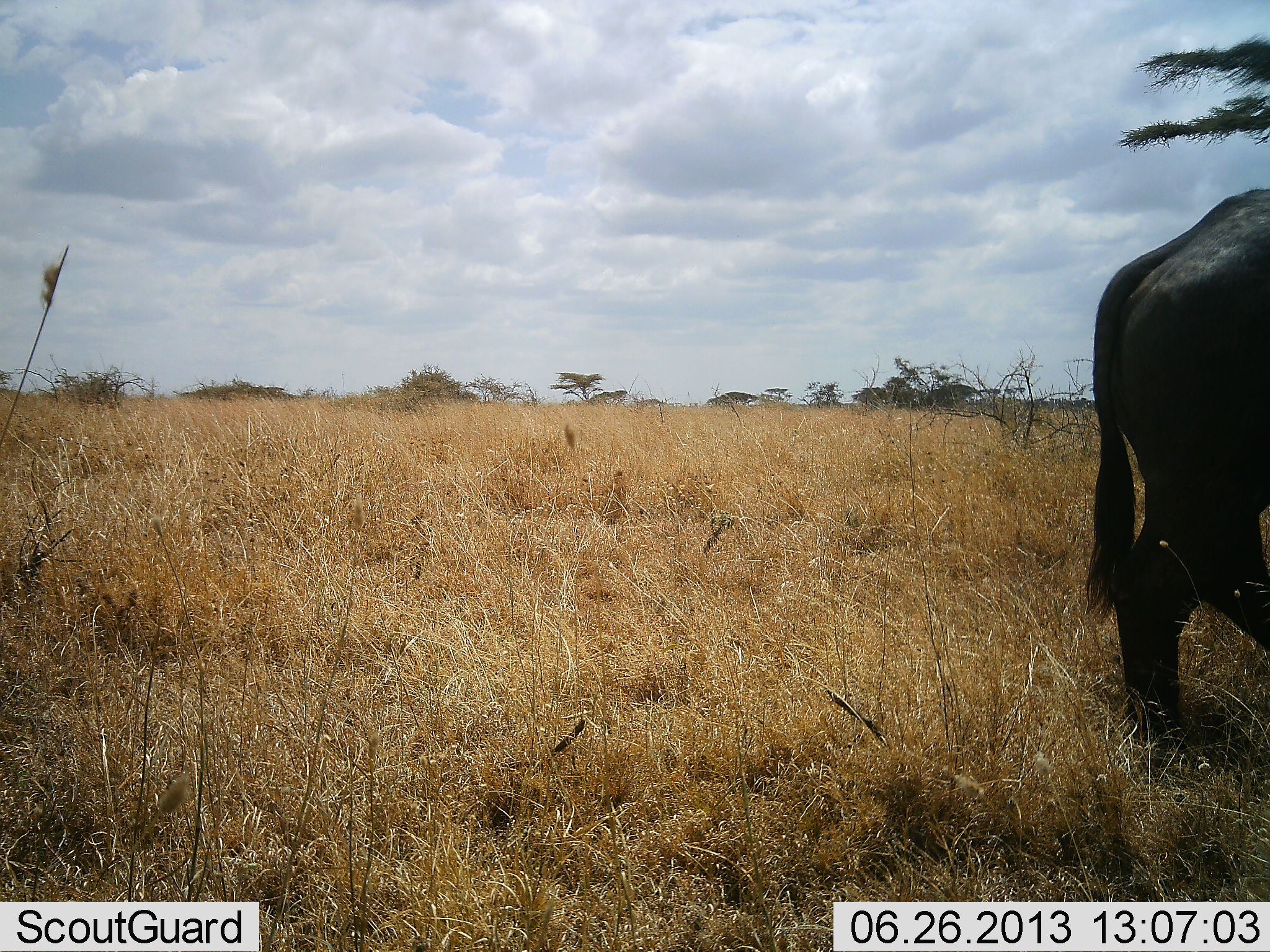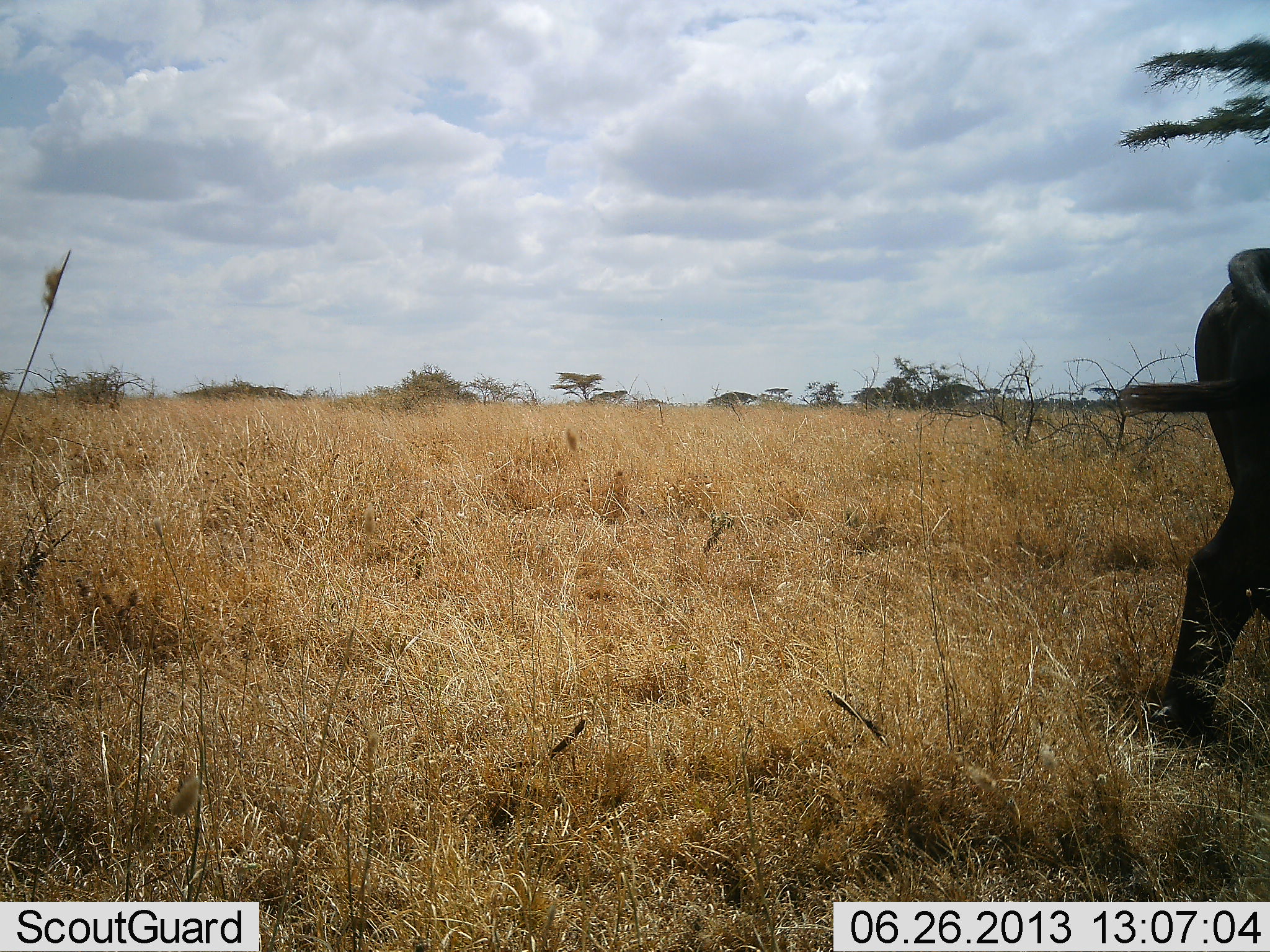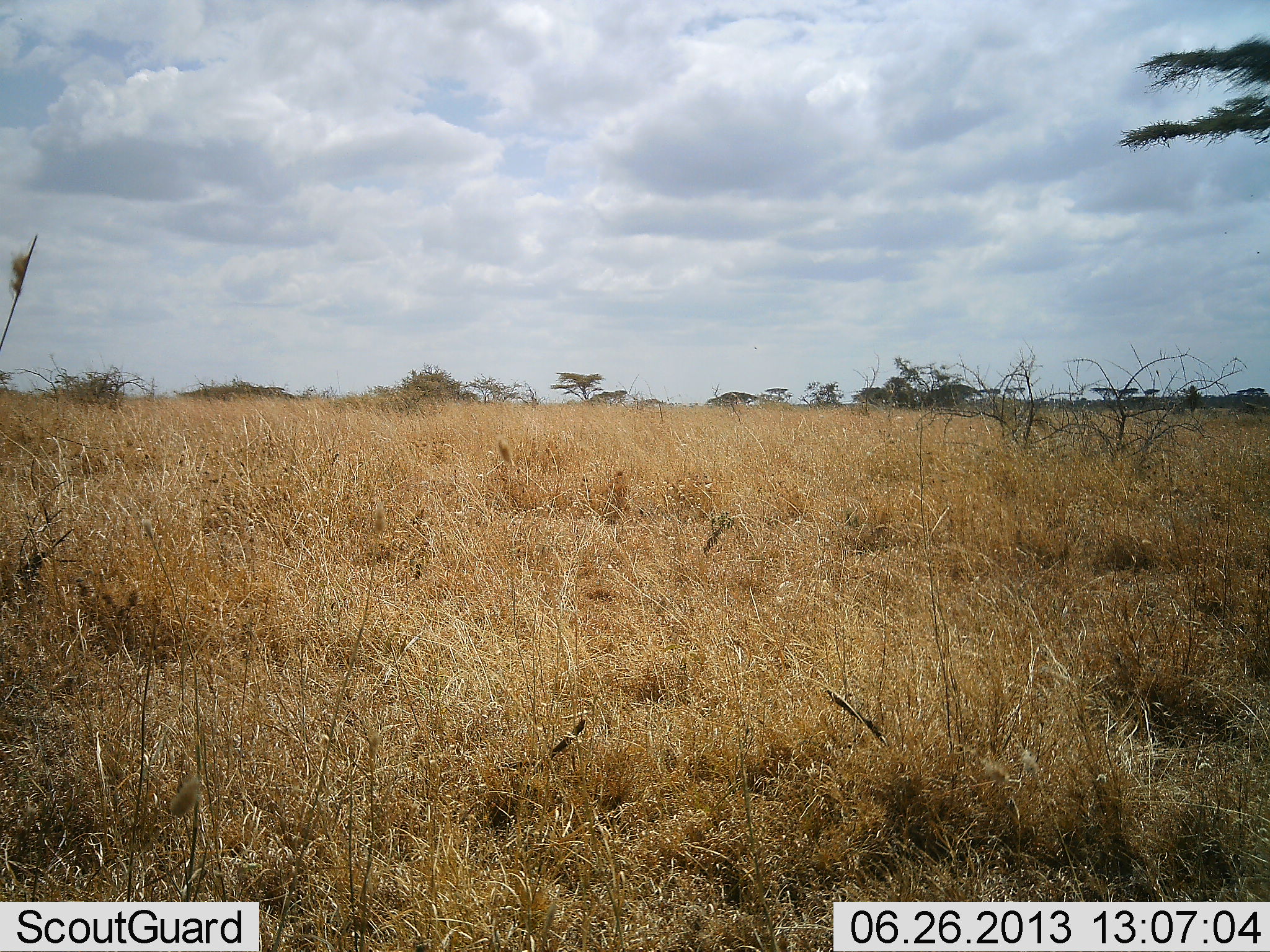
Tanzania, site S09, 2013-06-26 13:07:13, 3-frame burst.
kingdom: Animalia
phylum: Chordata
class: Mammalia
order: Artiodactyla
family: Bovidae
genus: Syncerus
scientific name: Syncerus caffer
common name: cape buffalo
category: buffalo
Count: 1.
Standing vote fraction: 0%.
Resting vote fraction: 0%.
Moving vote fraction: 100%.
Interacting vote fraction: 0%.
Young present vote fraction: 0%.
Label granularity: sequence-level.